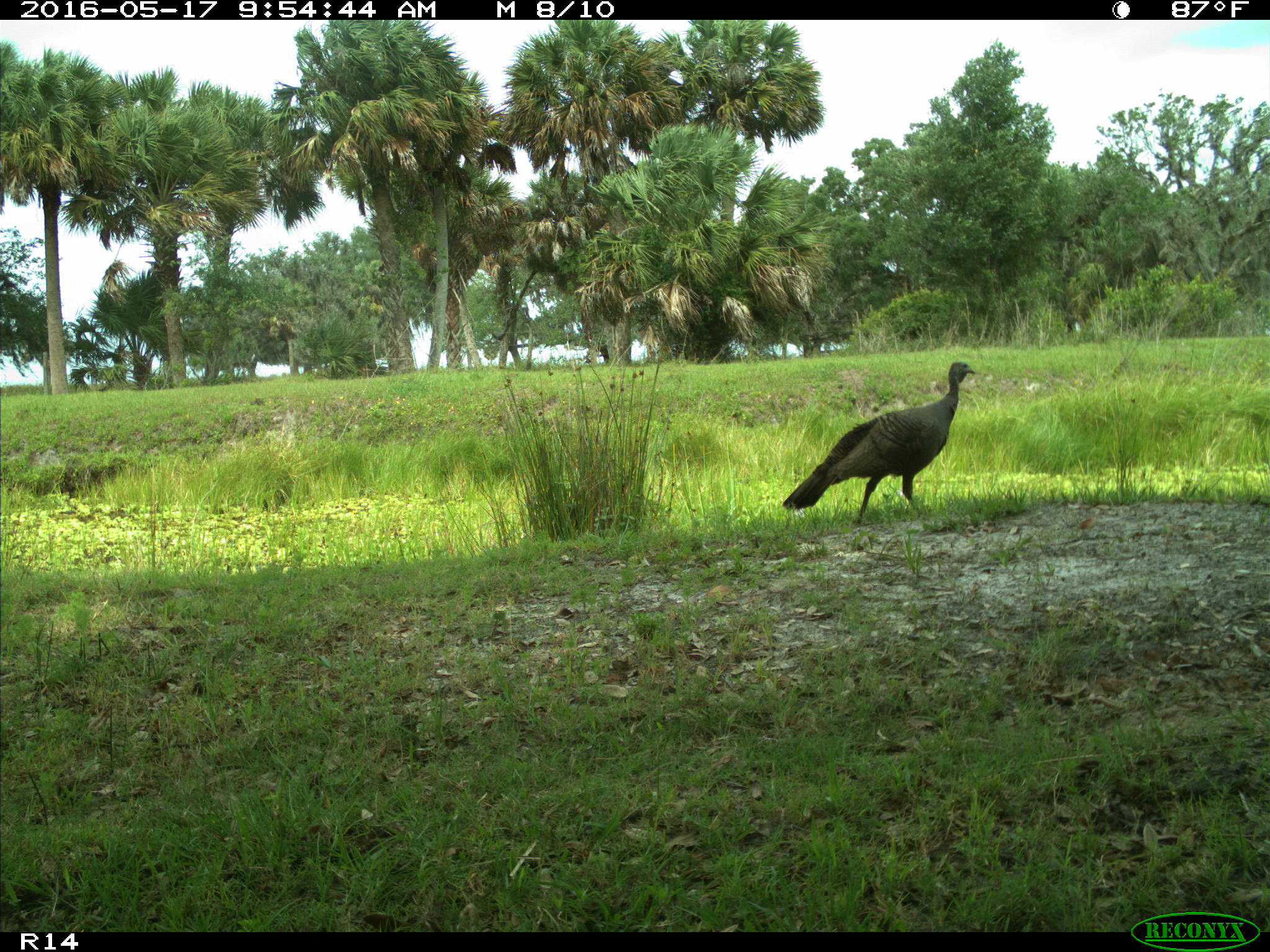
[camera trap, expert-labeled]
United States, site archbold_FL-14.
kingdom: Animalia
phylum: Chordata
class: Aves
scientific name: Aves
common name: birds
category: unidentified bird